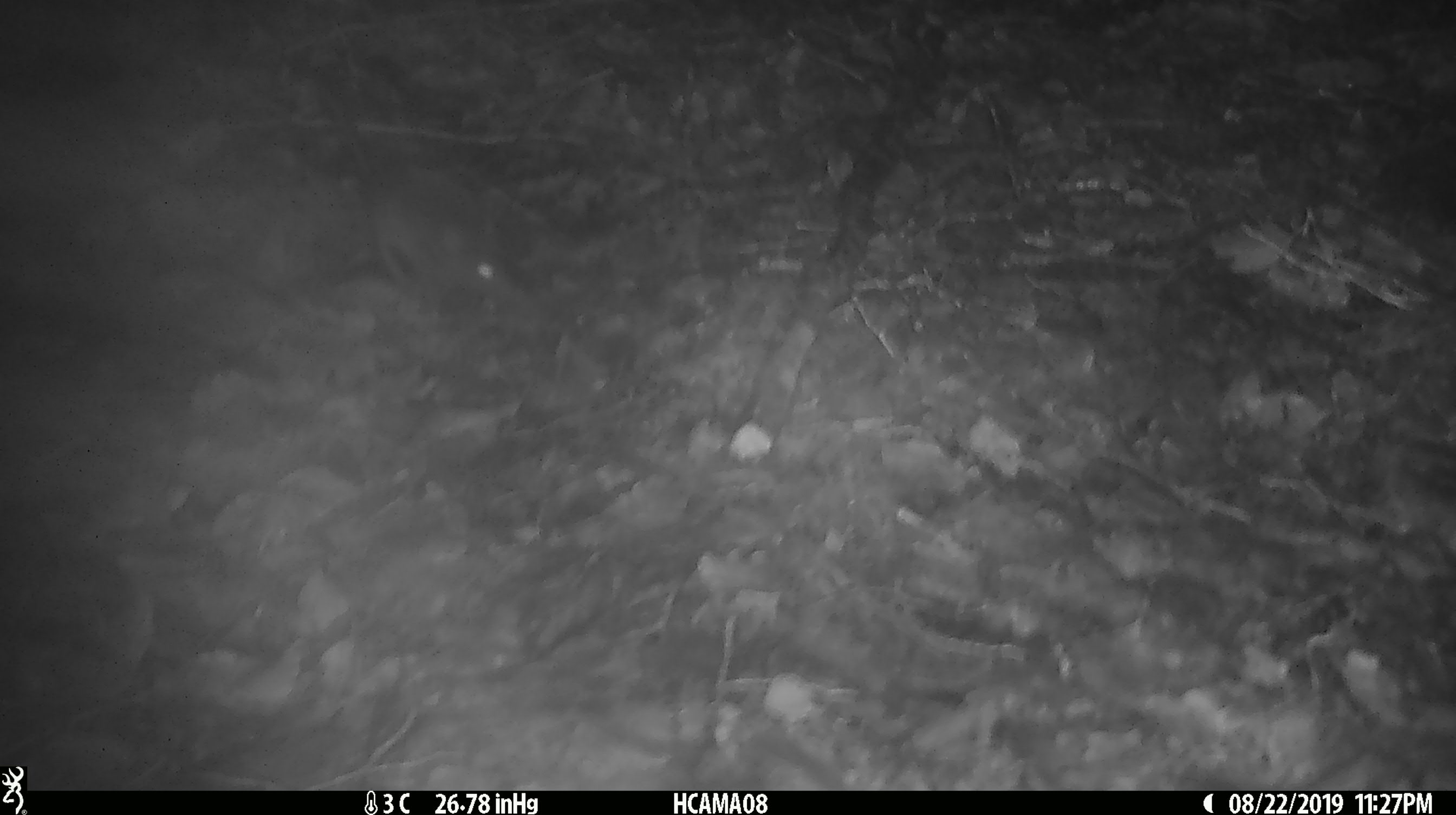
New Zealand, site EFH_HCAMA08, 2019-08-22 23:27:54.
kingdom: Animalia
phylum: Chordata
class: Mammalia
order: Rodentia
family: Muridae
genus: Mus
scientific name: Mus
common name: mouse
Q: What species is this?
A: Mouse (Mus).